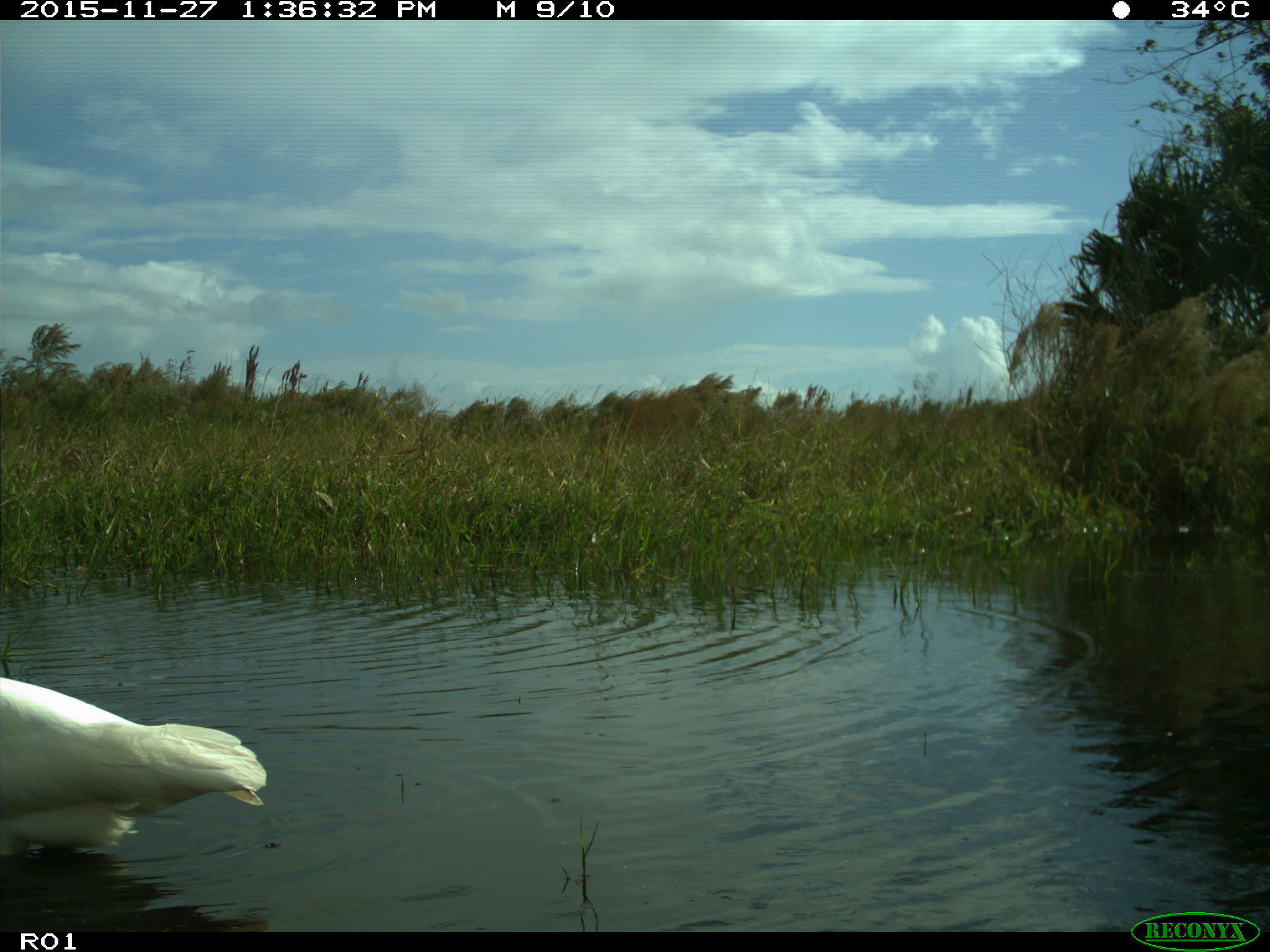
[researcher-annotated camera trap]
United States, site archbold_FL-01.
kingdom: Animalia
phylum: Chordata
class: Aves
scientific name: Aves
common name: birds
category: unidentified bird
Unidentified bird (birds) (Aves).